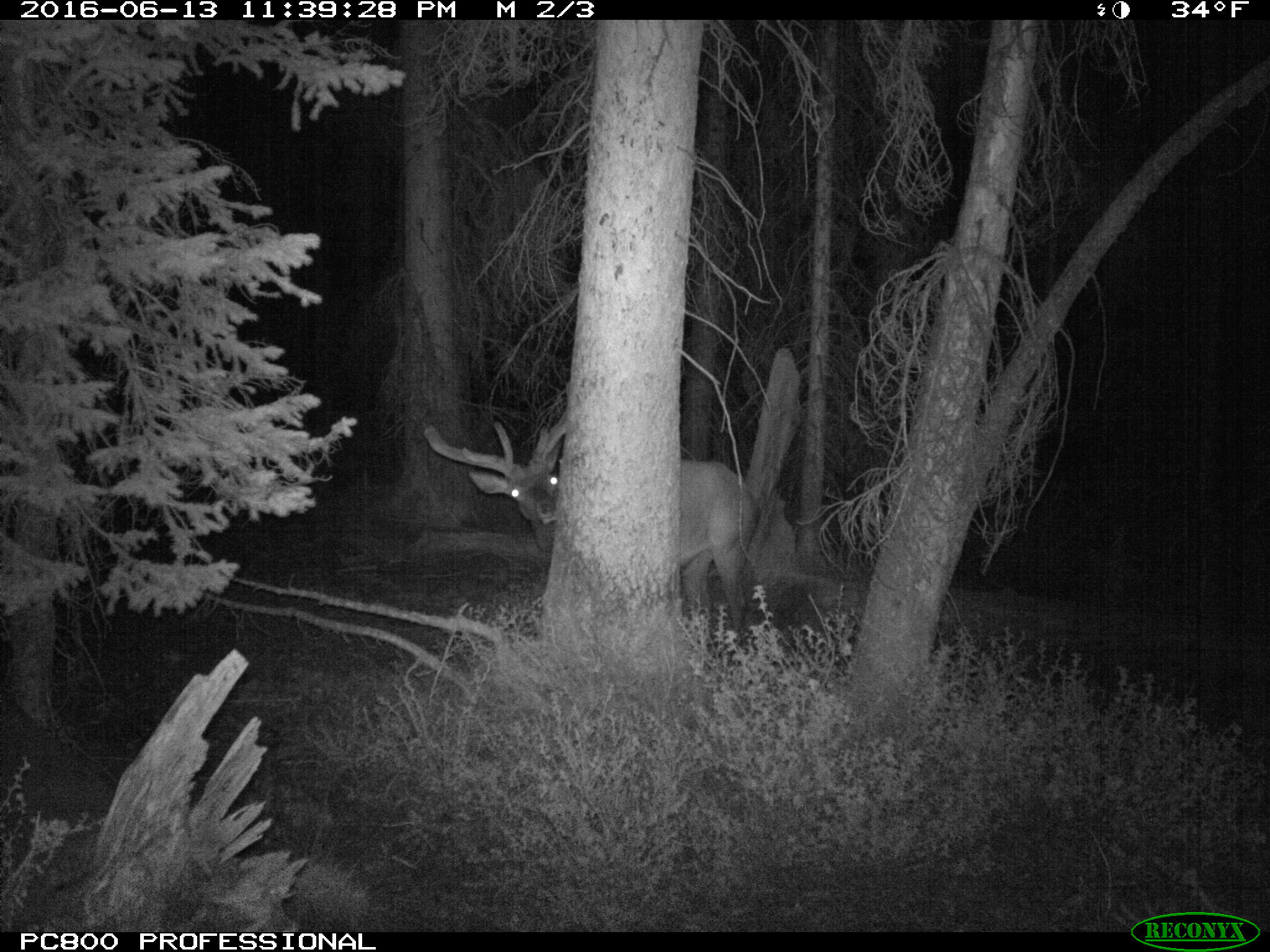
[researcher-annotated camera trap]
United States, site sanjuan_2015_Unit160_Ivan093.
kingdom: Animalia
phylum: Chordata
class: Mammalia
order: Artiodactyla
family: Cervidae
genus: Cervus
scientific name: Cervus elaphus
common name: red deer